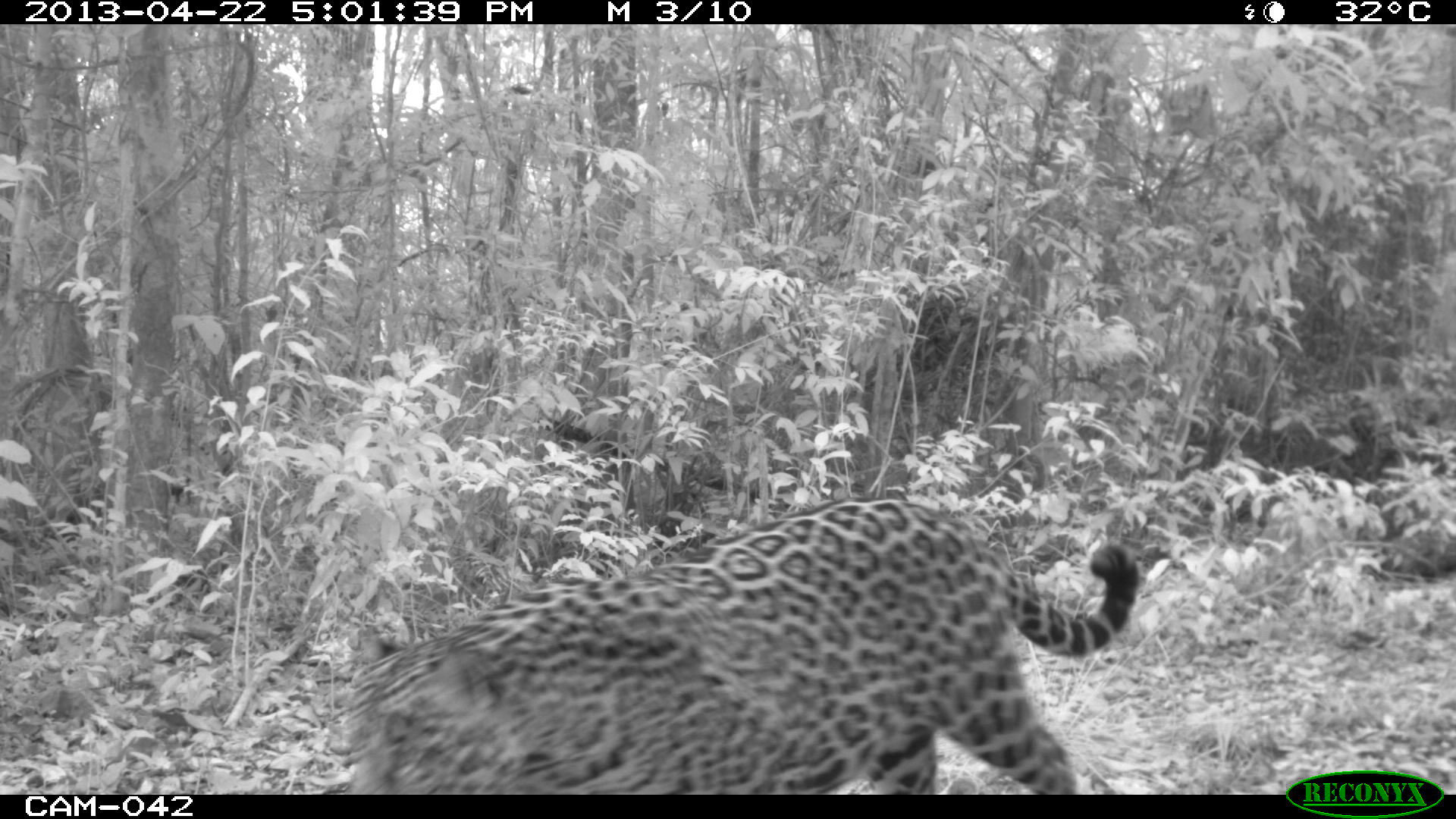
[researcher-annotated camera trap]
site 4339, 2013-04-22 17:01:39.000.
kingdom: Animalia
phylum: Chordata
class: Mammalia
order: Carnivora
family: Felidae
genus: Panthera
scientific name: Panthera onca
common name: jaguar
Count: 1.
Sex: male.